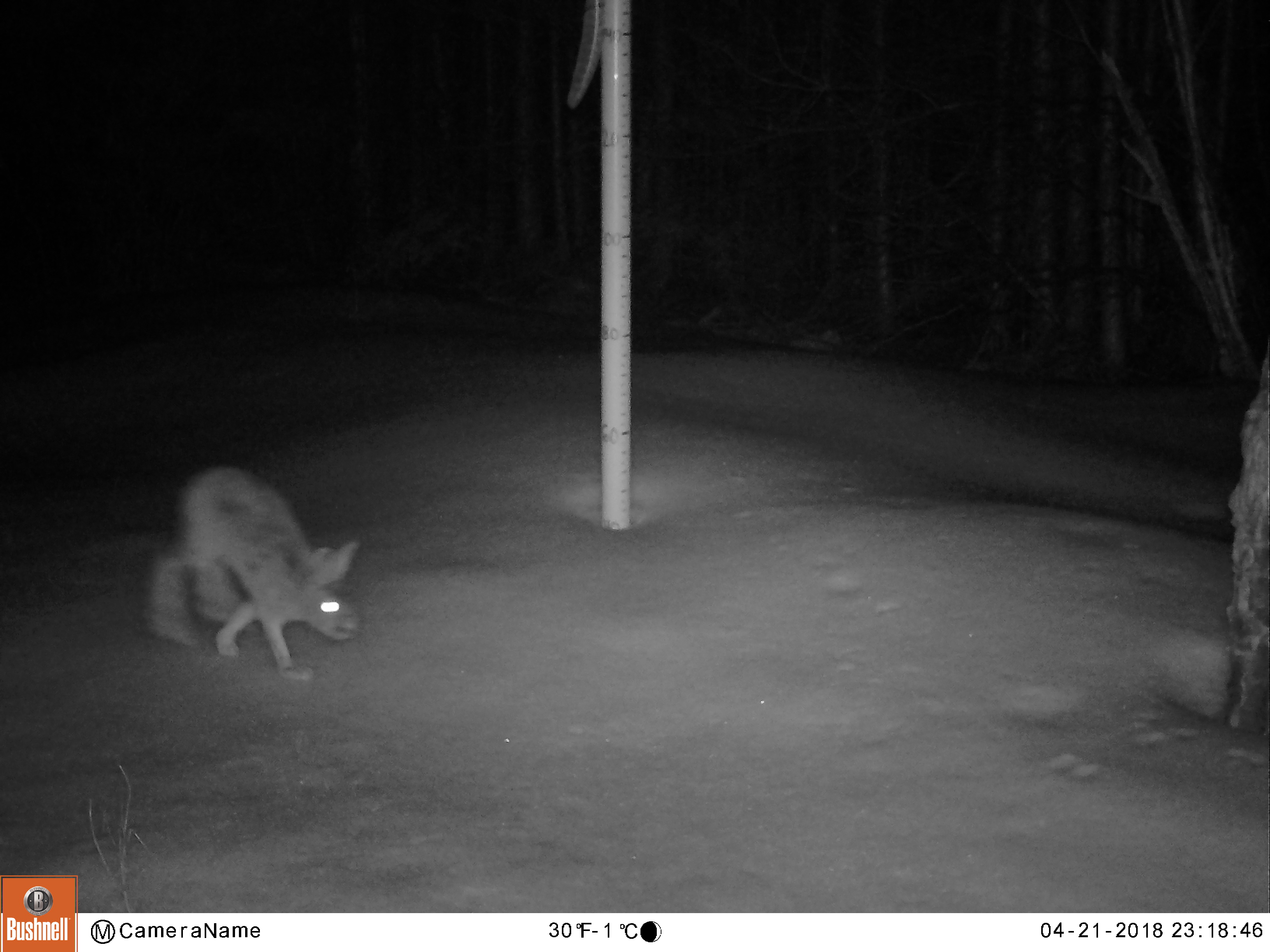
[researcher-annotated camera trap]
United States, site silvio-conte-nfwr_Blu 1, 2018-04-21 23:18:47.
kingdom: Animalia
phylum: Chordata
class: Mammalia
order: Lagomorpha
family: Leporidae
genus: Lepus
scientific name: Lepus americanus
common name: snowshoe hare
Snowshoe hare (Lepus americanus).